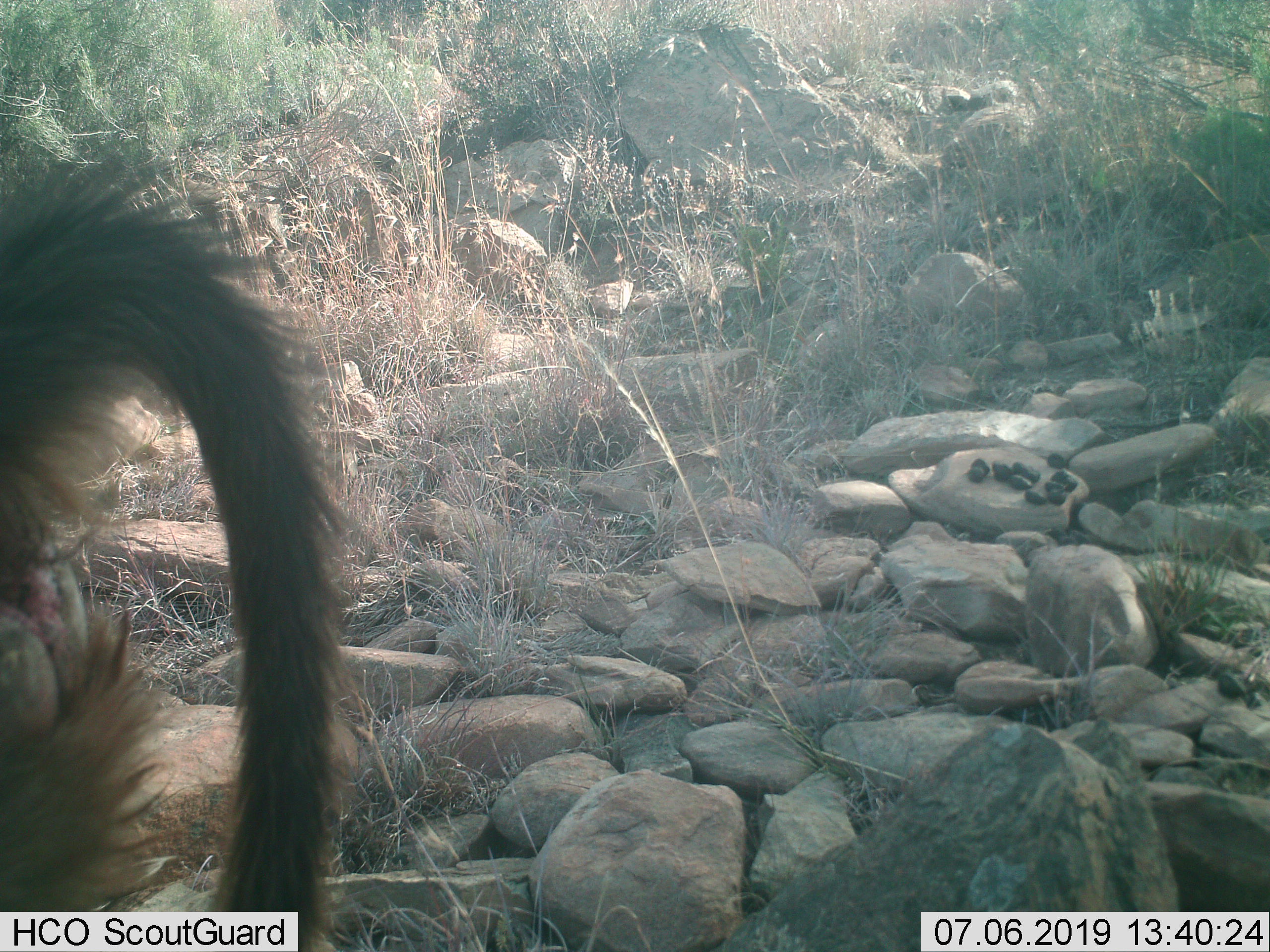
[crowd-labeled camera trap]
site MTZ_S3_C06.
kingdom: Animalia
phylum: Chordata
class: Mammalia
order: Primates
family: Cercopithecidae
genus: Papio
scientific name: Papio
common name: baboon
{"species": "baboon (Papio)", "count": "1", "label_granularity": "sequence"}